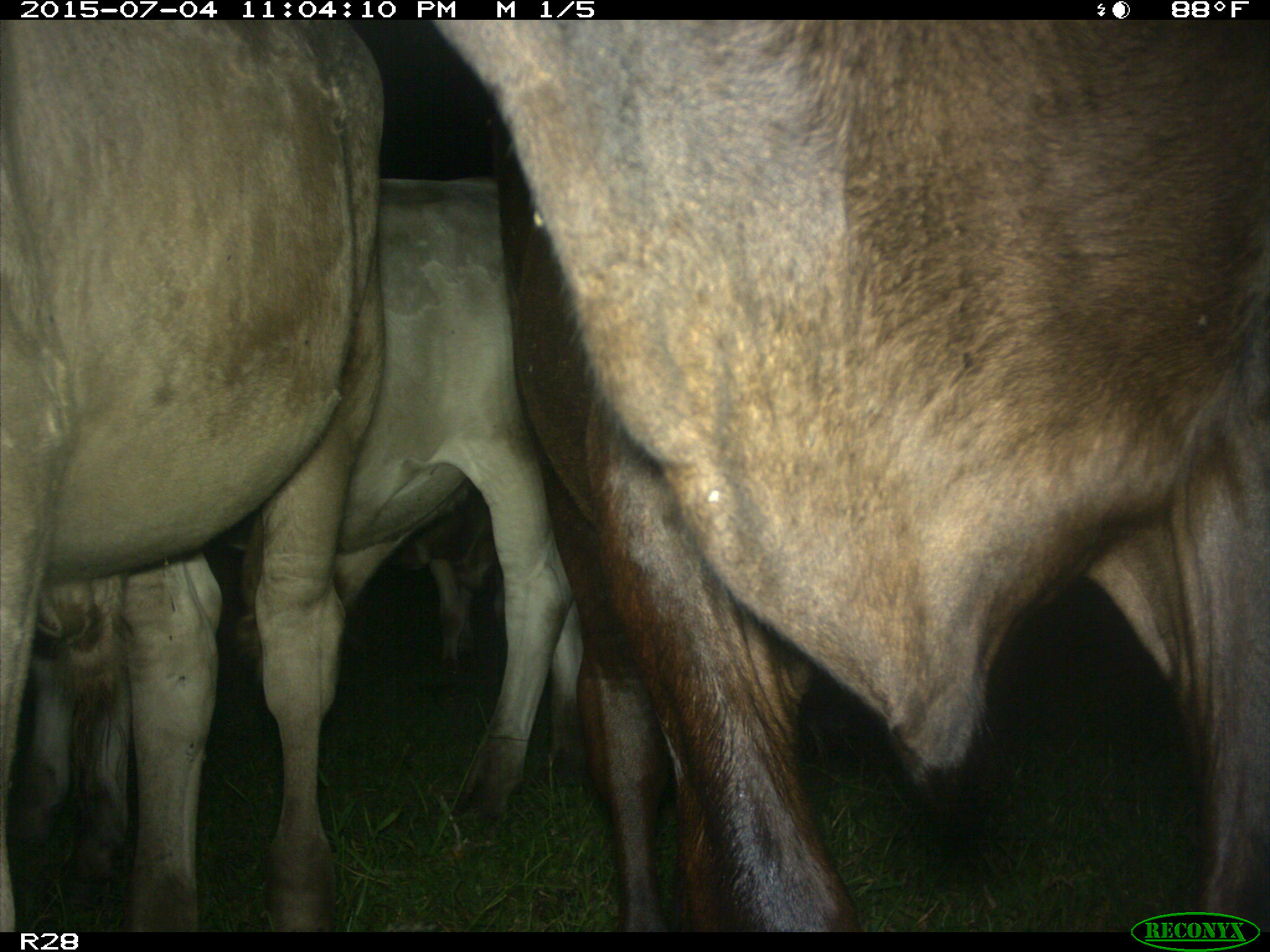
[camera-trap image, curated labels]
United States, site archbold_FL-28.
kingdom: Animalia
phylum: Chordata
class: Mammalia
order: Artiodactyla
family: Bovidae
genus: Bos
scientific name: Bos taurus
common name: domestic cow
Bos taurus (domestic cow).